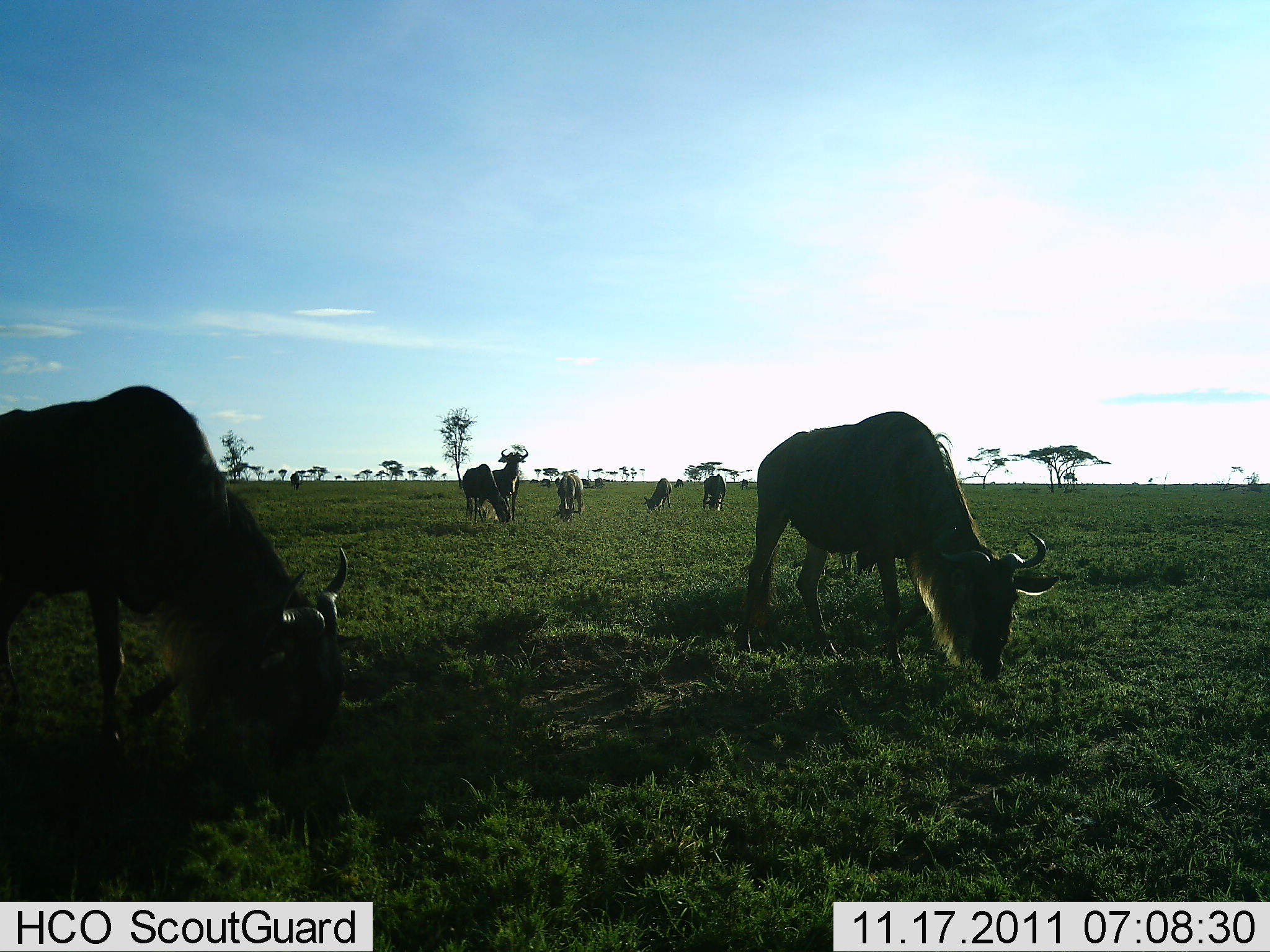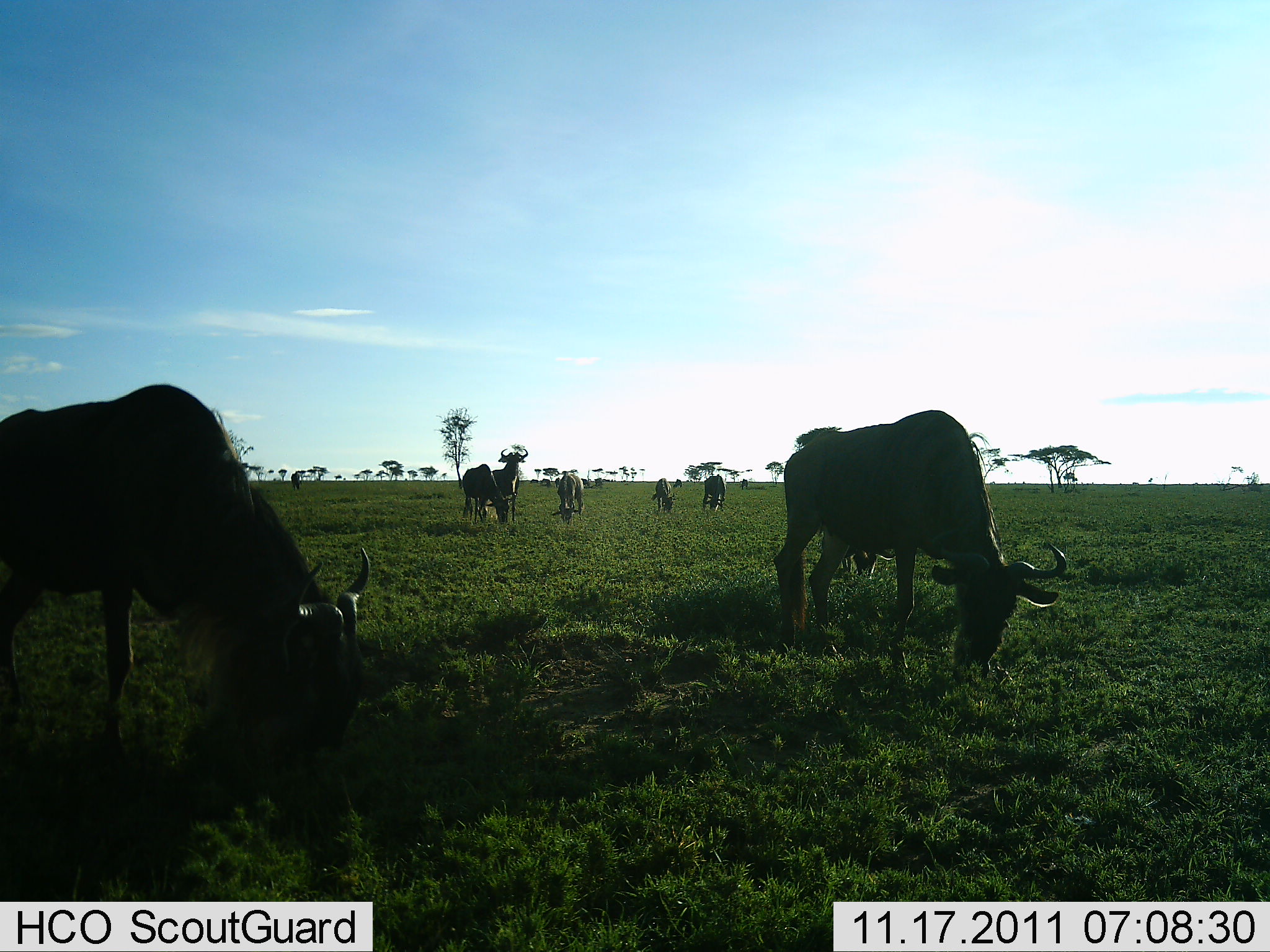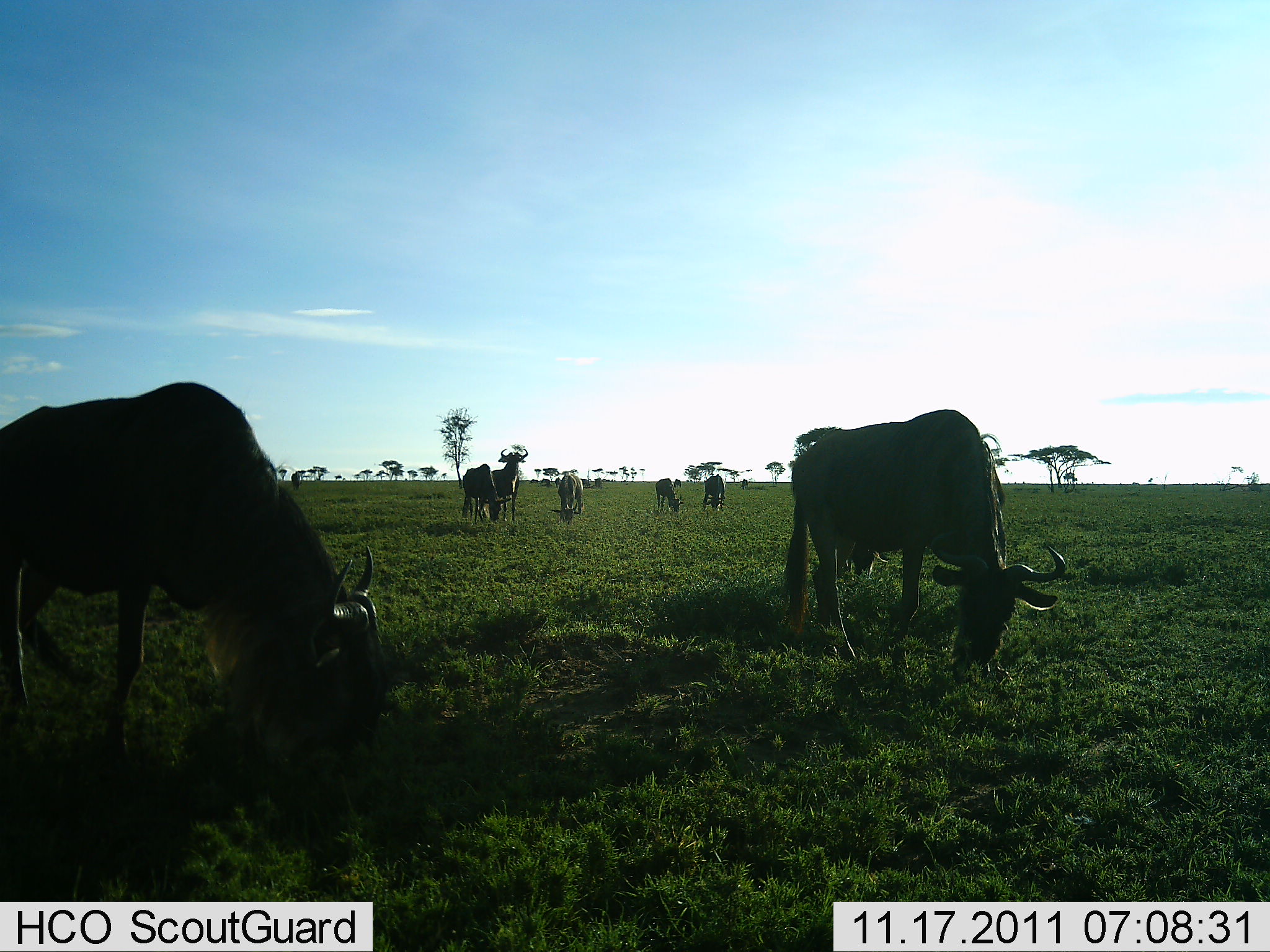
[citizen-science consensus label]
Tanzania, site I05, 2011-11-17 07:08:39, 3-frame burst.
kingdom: Animalia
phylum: Chordata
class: Mammalia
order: Artiodactyla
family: Bovidae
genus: Connochaetes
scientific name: Connochaetes taurinus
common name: blue wildebeest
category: wildebeest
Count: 8.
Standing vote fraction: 31%.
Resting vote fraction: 0%.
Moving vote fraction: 0%.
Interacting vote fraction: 0%.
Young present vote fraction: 0%.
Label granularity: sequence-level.